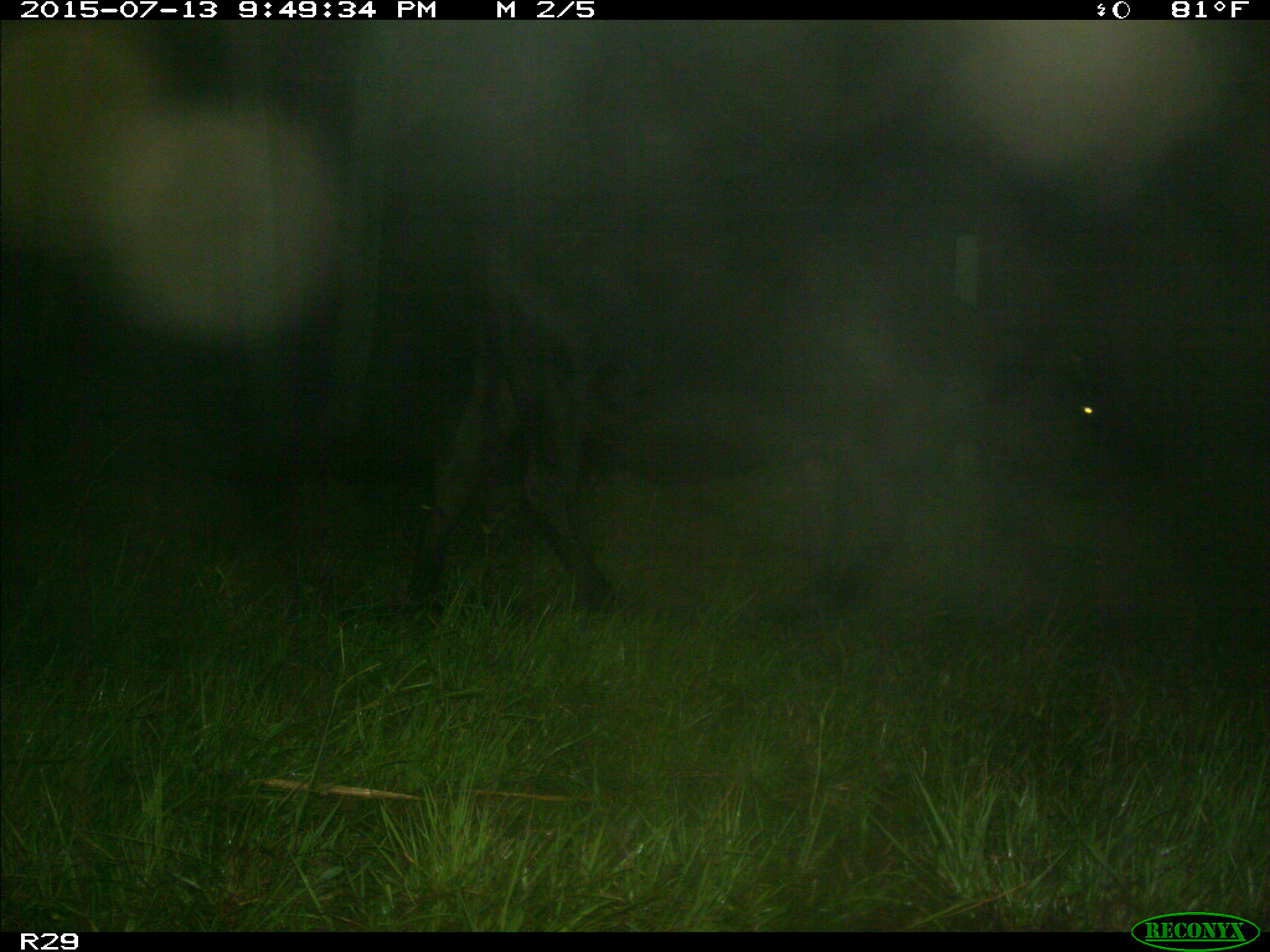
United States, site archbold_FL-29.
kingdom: Animalia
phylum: Chordata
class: Mammalia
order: Artiodactyla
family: Bovidae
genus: Bos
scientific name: Bos taurus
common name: domestic cow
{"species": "Bos taurus (domestic cow)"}